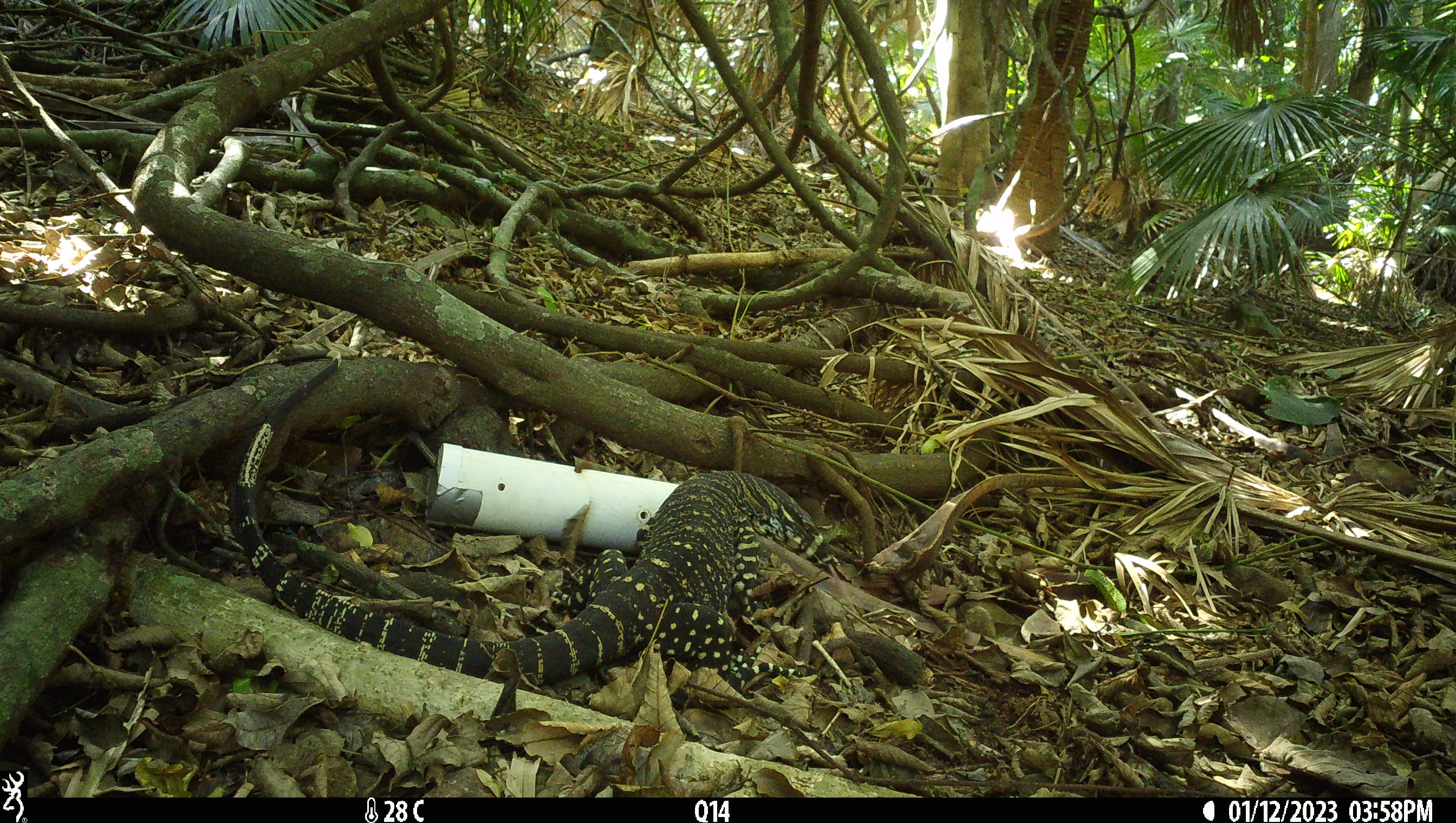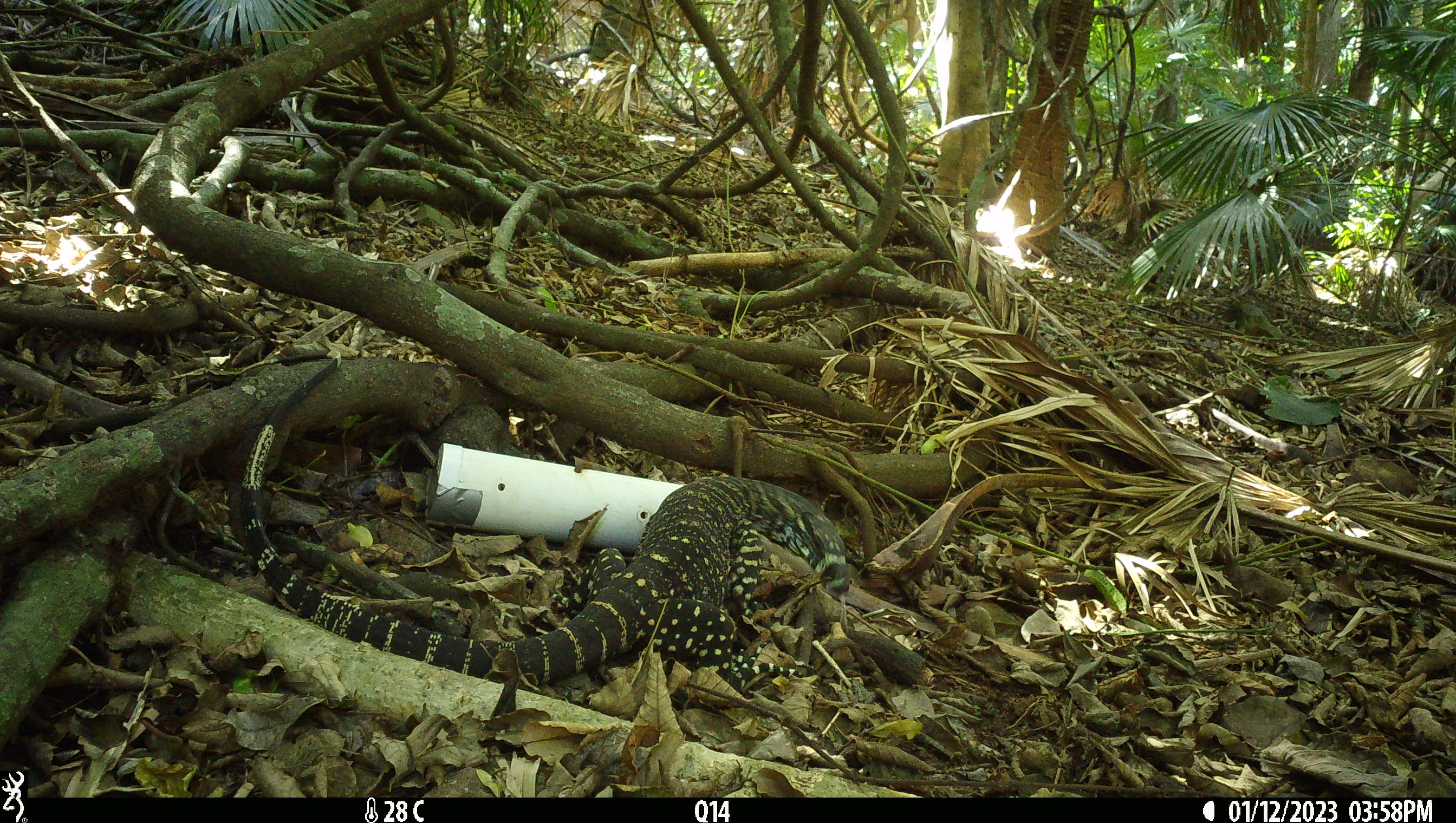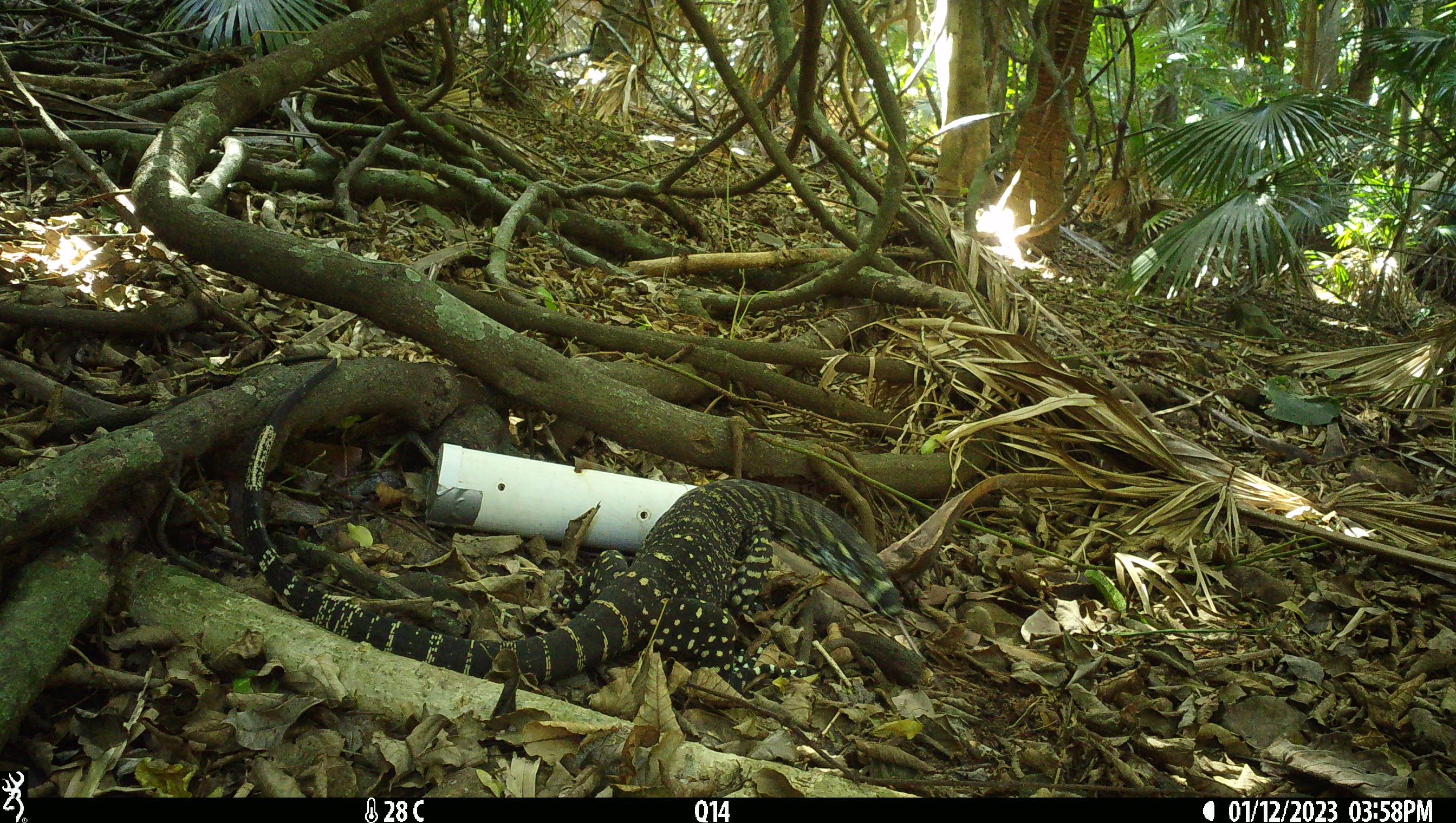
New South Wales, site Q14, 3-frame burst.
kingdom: Animalia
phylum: Chordata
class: Reptilia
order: Squamata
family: Varanidae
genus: Varanus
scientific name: Varanus varius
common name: lace monitor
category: goanna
Goanna (lace monitor) (Varanus varius).